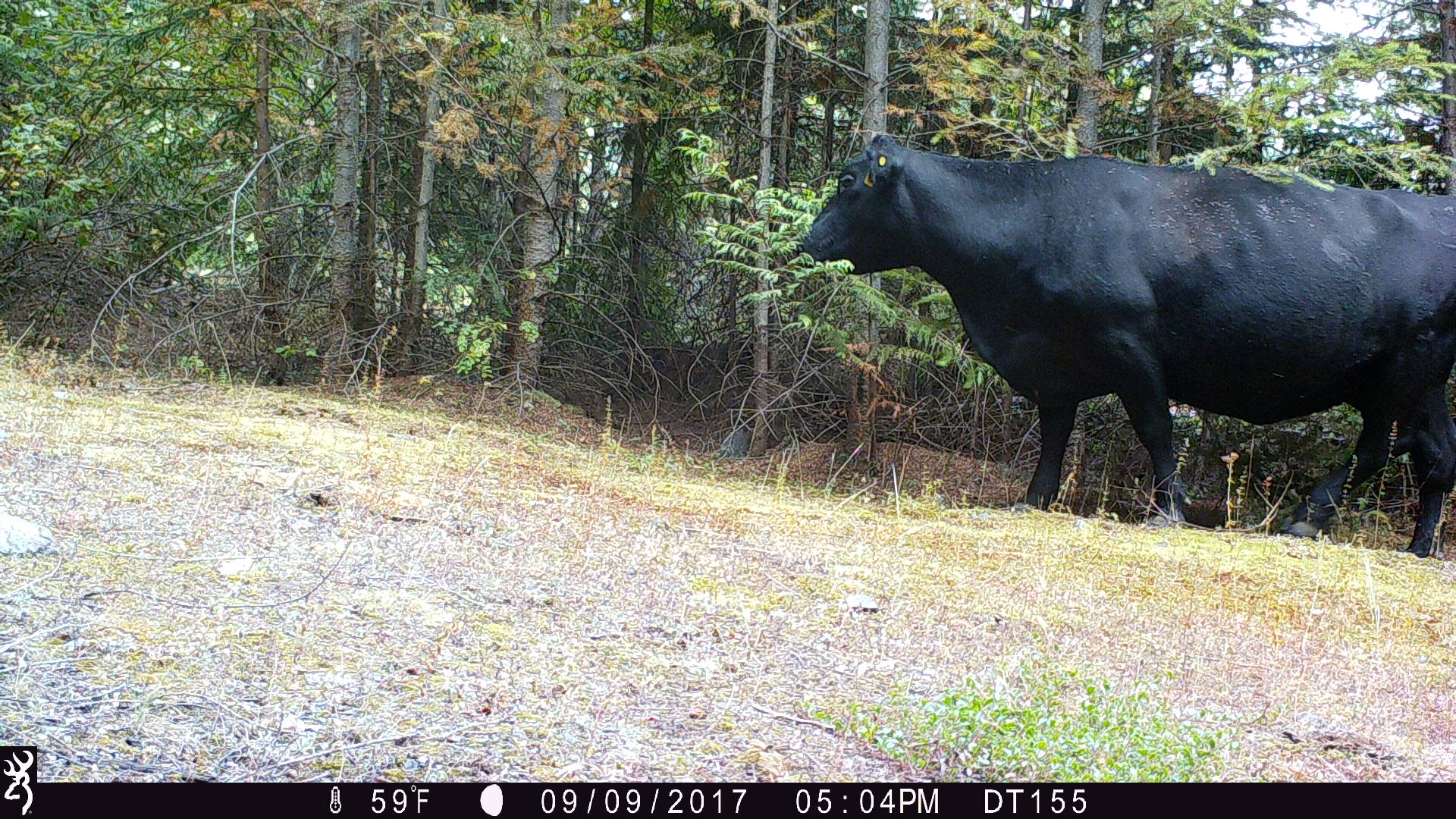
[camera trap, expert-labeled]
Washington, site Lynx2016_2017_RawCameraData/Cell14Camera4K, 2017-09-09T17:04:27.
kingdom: Animalia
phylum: Chordata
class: Mammalia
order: Artiodactyla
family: Bovidae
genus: Bos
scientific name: Bos taurus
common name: domestic cattle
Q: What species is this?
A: Domestic cattle (Bos taurus).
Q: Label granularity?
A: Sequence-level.